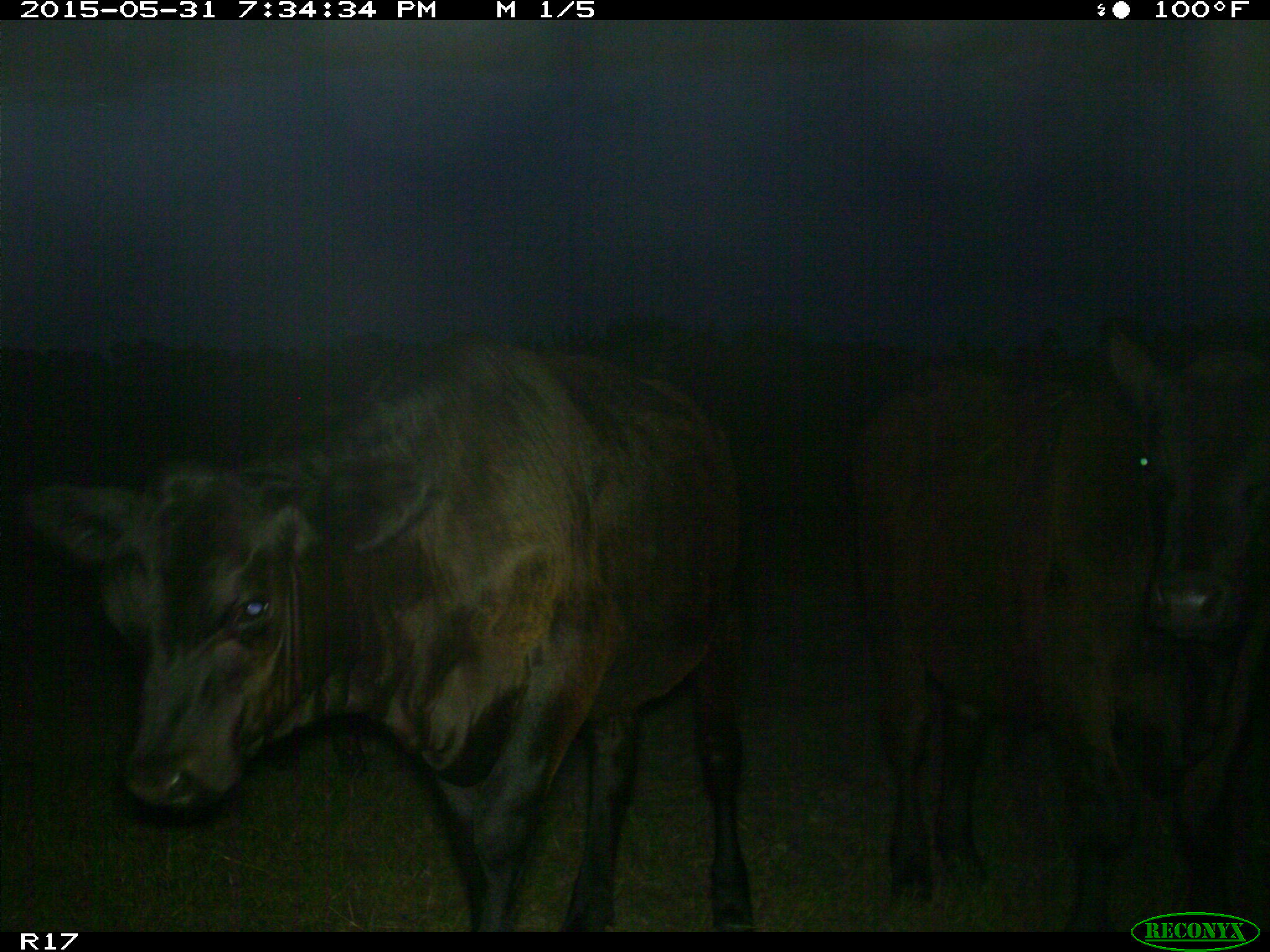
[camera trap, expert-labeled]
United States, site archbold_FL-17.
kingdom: Animalia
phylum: Chordata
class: Mammalia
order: Artiodactyla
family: Bovidae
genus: Bos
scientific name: Bos taurus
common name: domestic cow